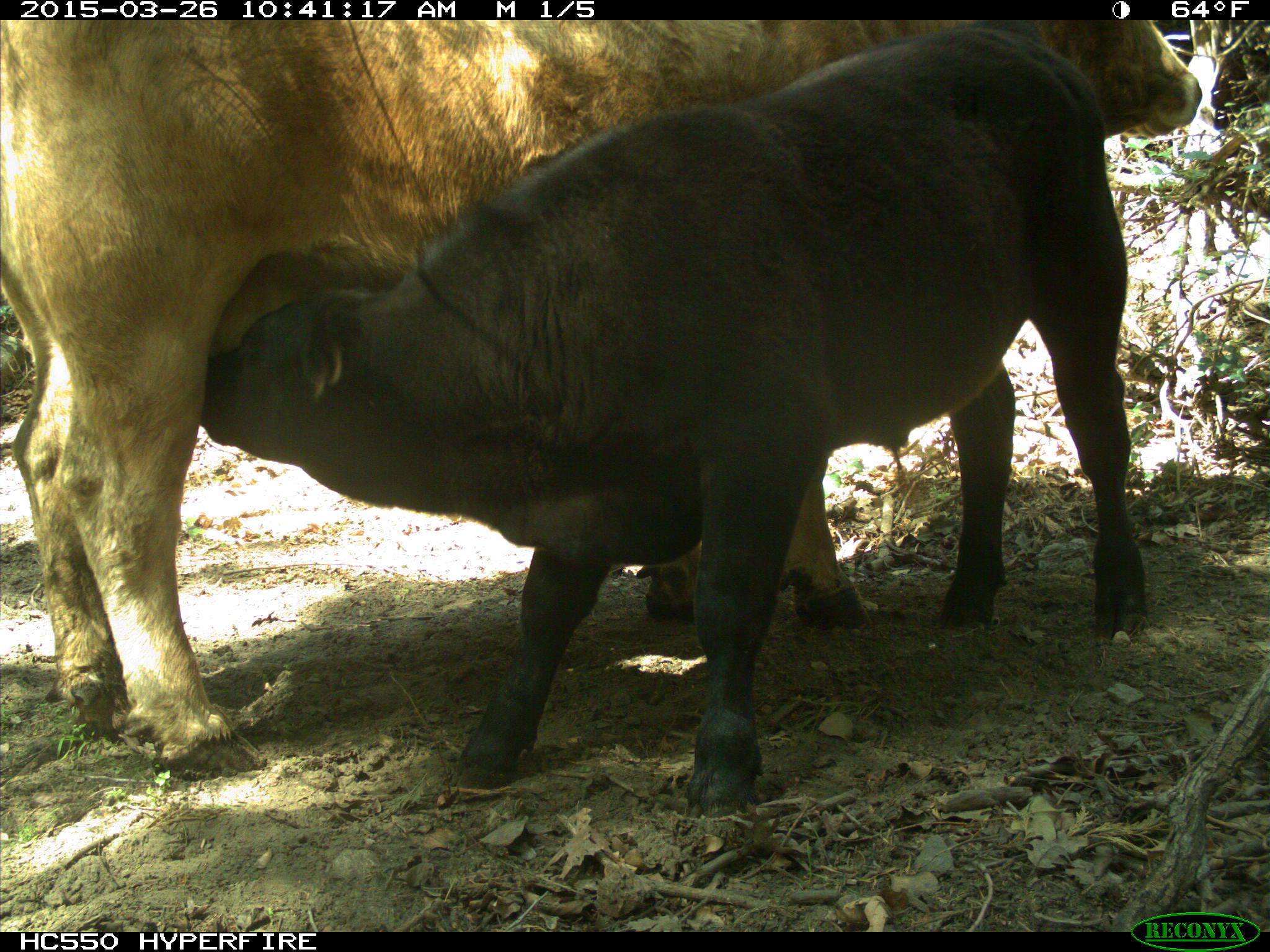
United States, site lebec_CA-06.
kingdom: Animalia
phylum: Chordata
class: Mammalia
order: Artiodactyla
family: Bovidae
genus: Bos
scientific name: Bos taurus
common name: domestic cow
Bos taurus (domestic cow).